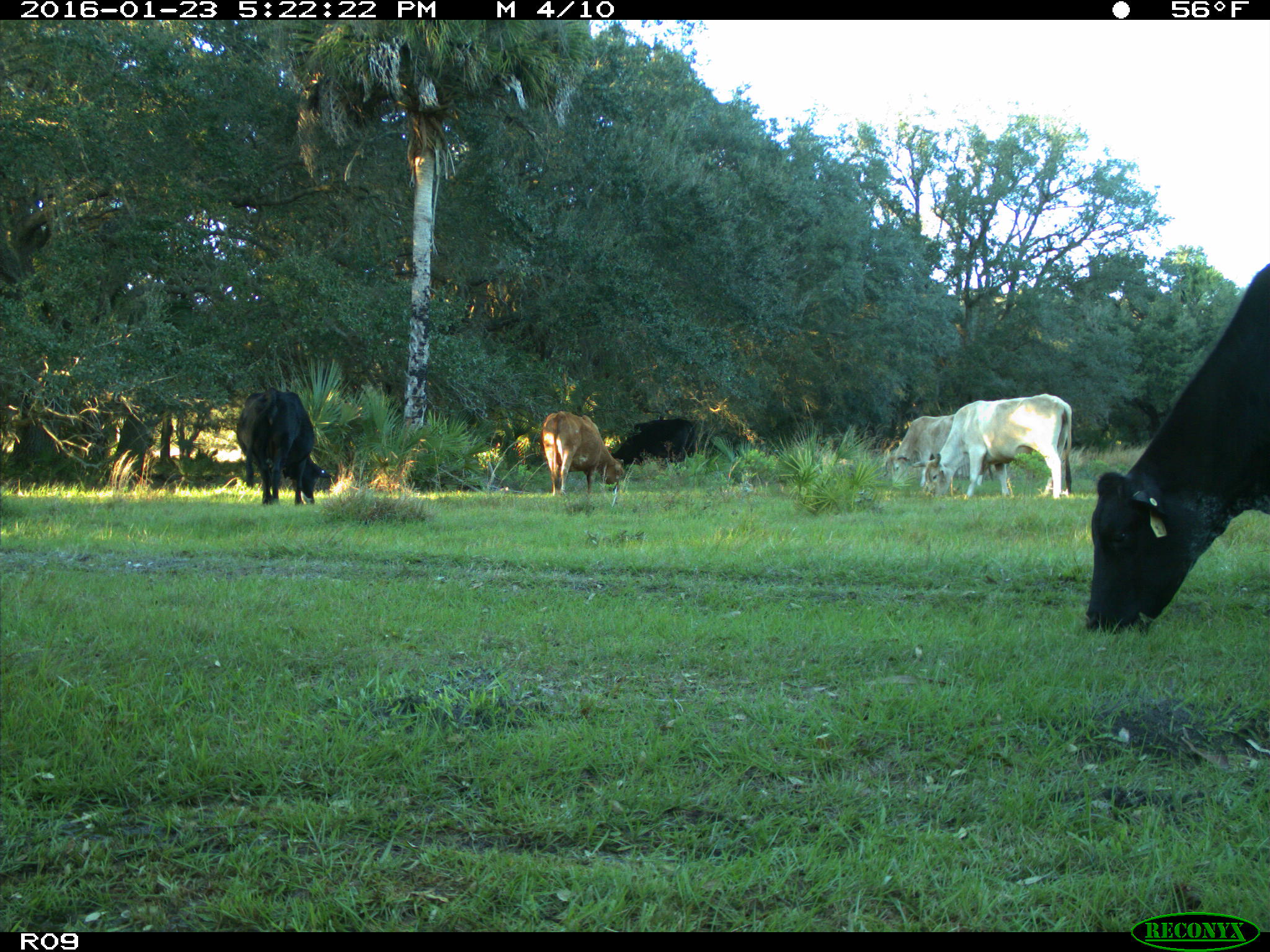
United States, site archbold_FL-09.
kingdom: Animalia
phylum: Chordata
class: Mammalia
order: Artiodactyla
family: Bovidae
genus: Bos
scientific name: Bos taurus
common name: domestic cow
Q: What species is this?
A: Bos taurus (domestic cow).